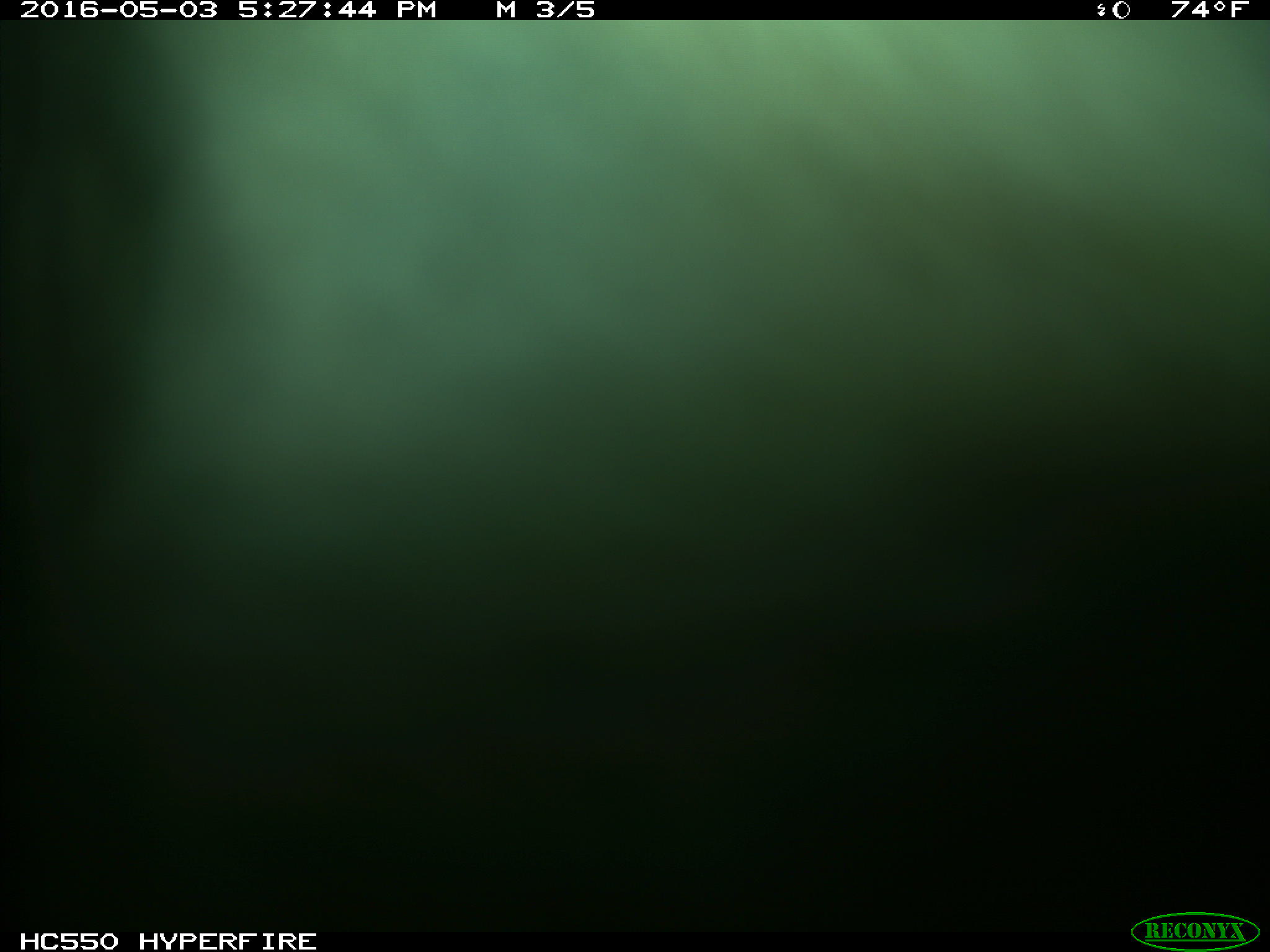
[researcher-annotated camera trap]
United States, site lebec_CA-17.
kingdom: Animalia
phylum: Chordata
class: Mammalia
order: Artiodactyla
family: Bovidae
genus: Bos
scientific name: Bos taurus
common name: domestic cow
Bos taurus (domestic cow).